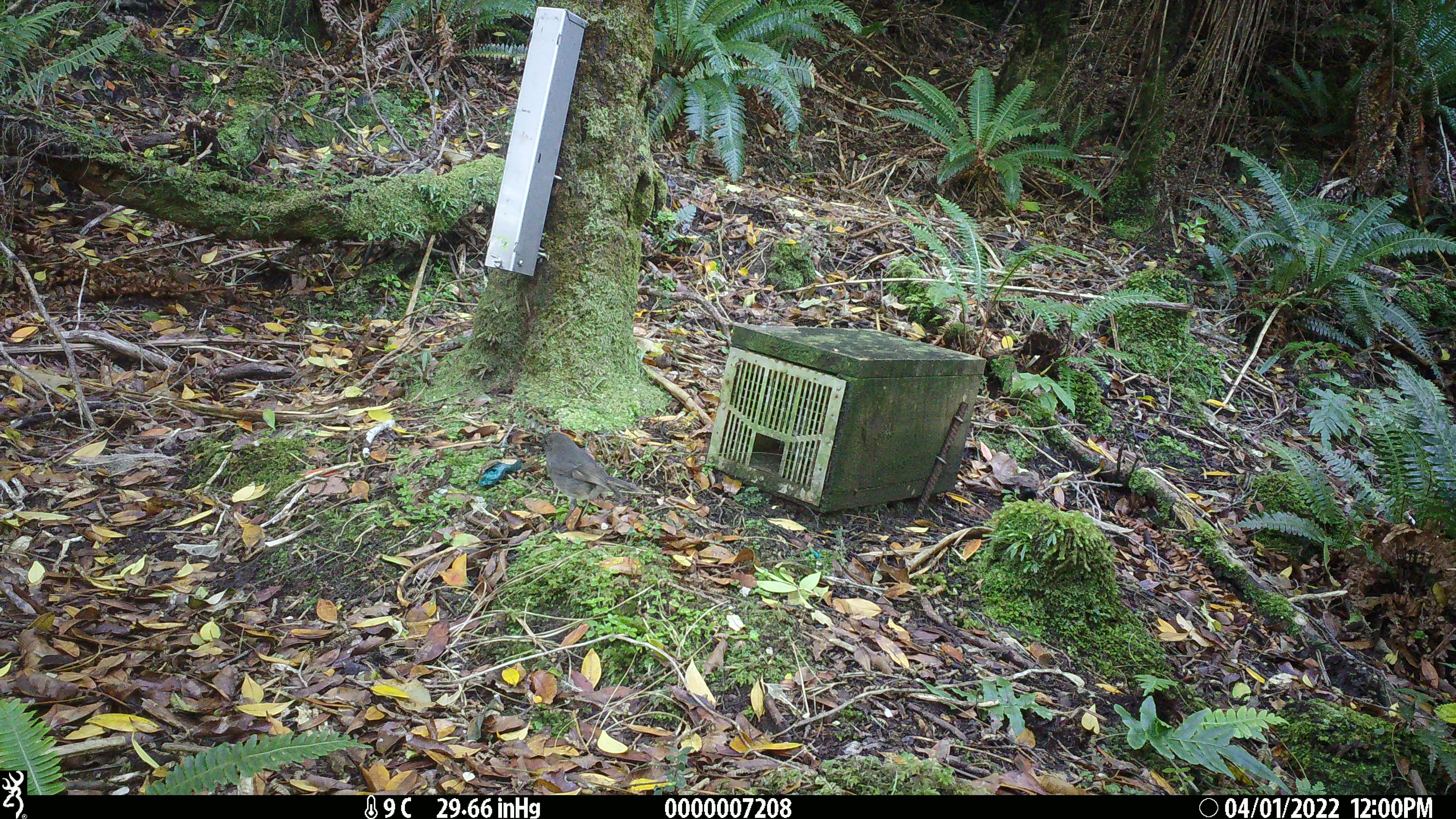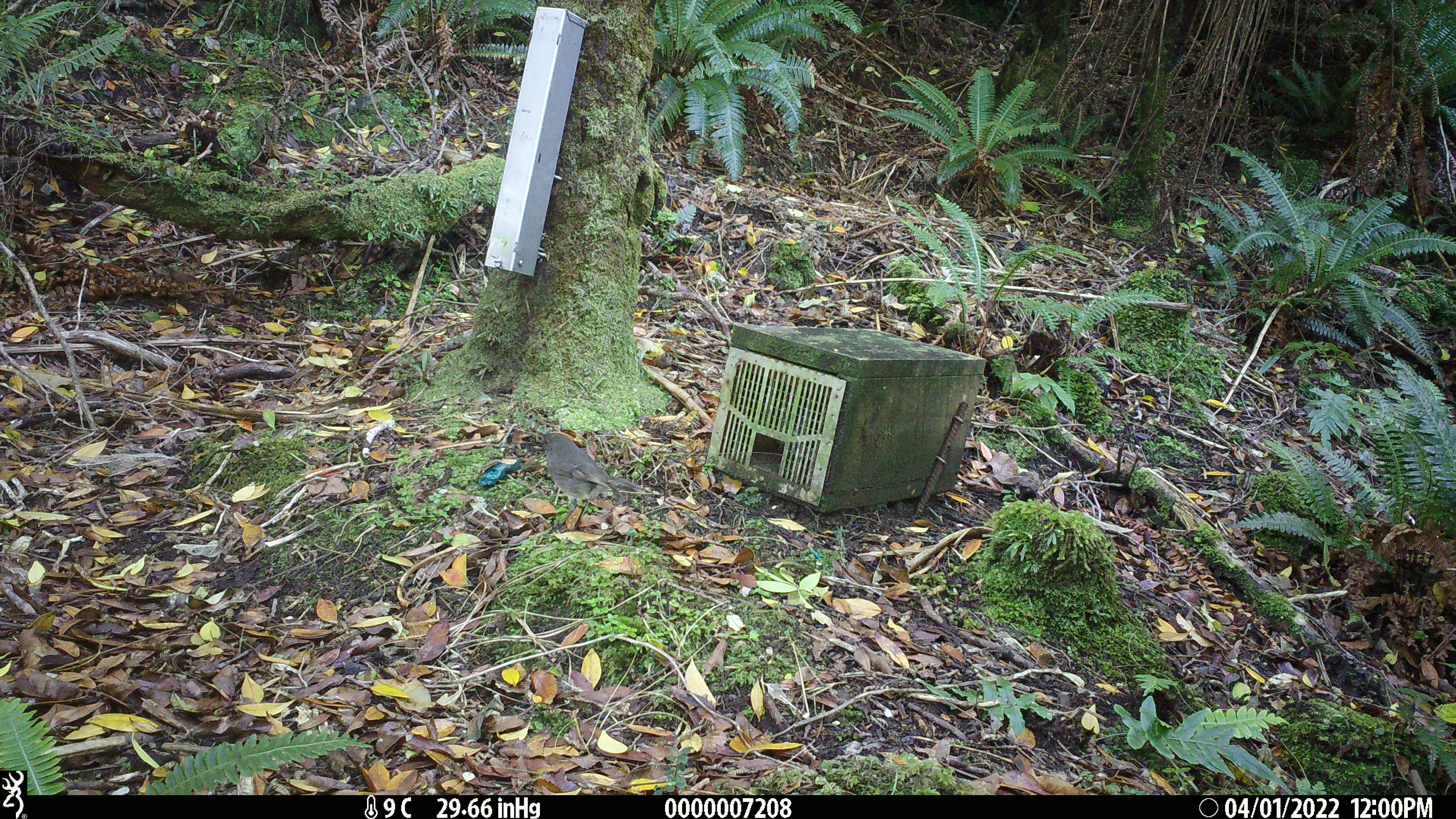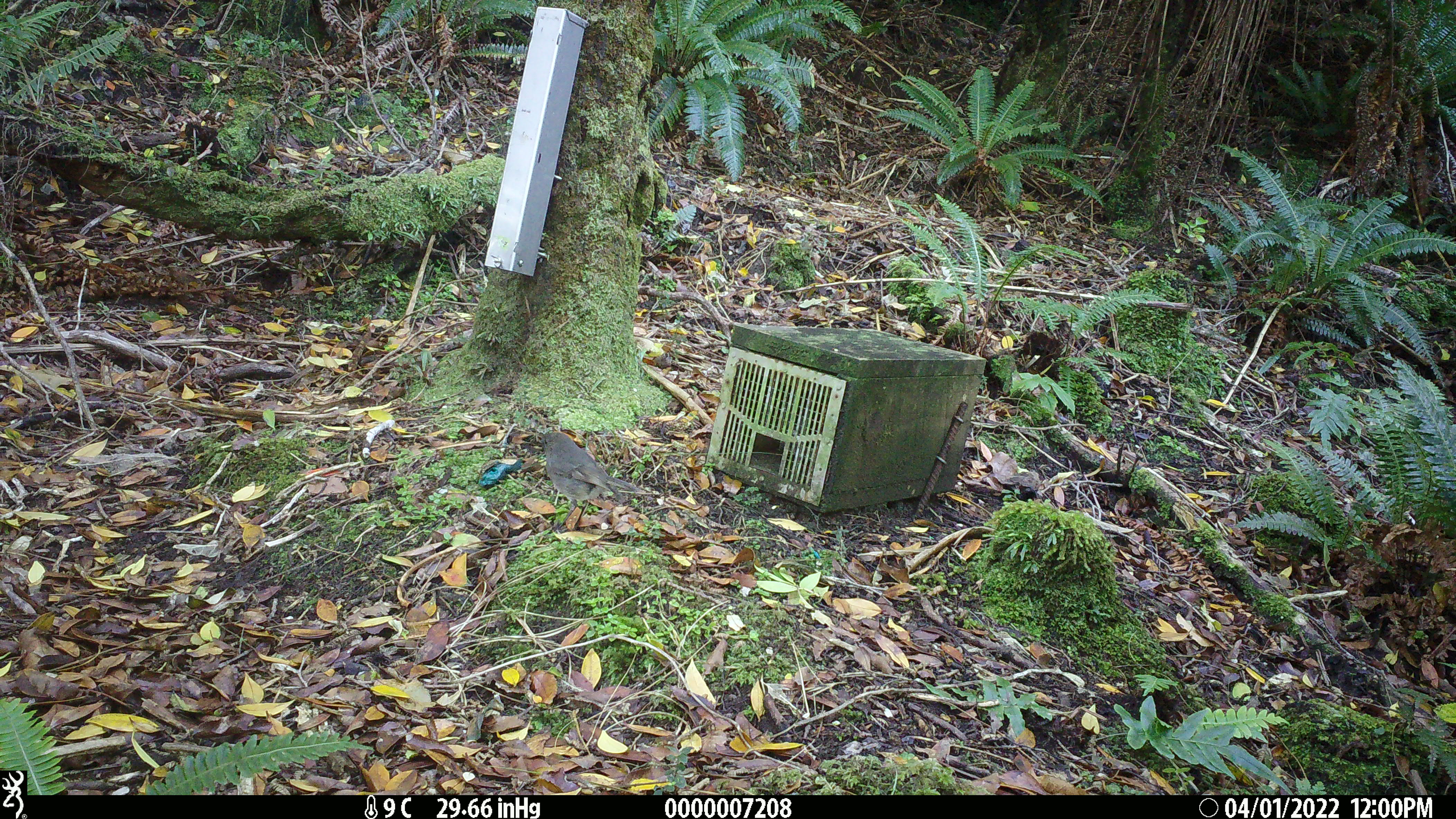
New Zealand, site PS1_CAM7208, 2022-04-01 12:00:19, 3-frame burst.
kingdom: Animalia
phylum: Chordata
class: Aves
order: Passeriformes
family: Petroicidae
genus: Petroica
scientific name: Petroica australis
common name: new zealand robin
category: robin